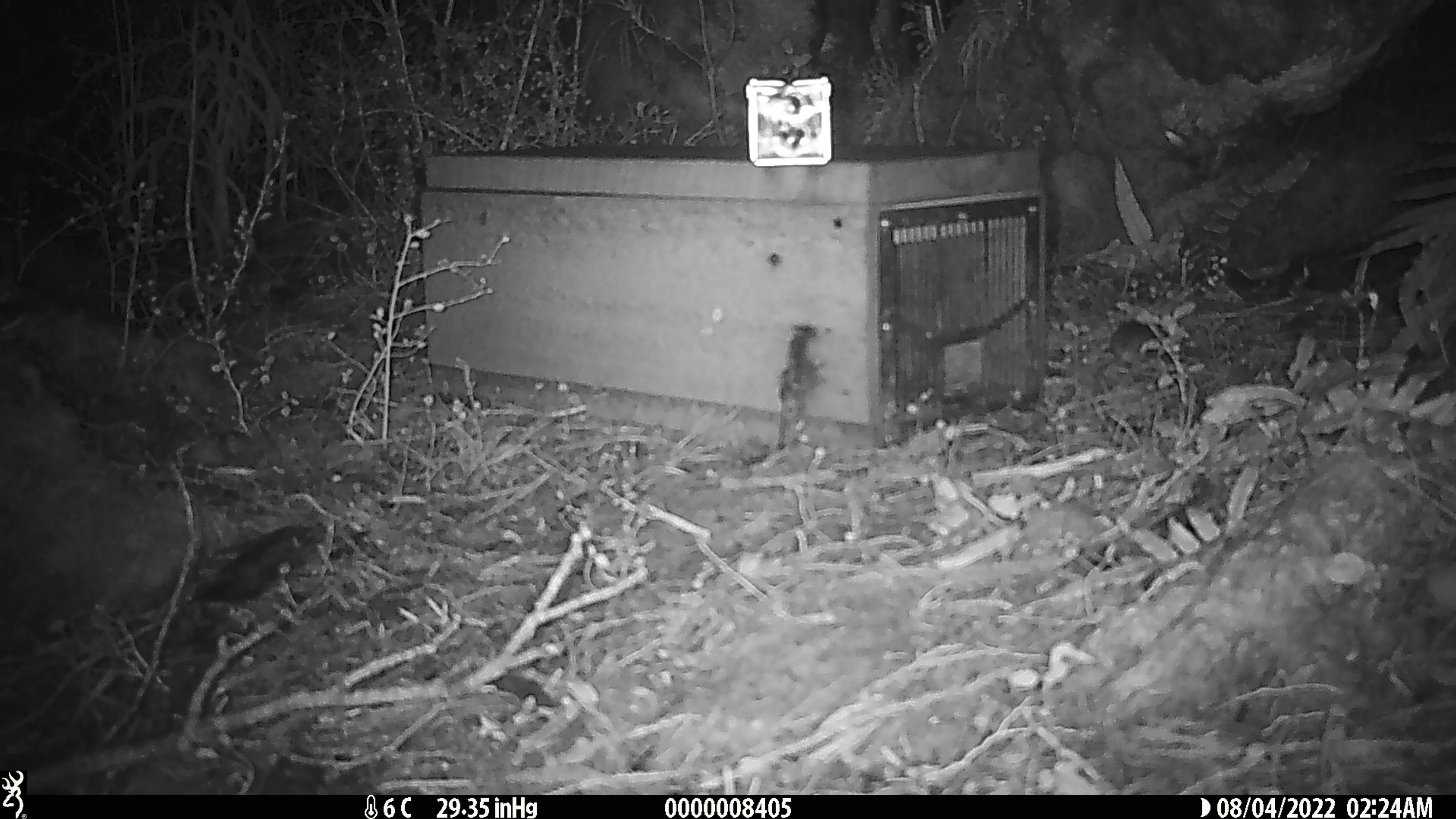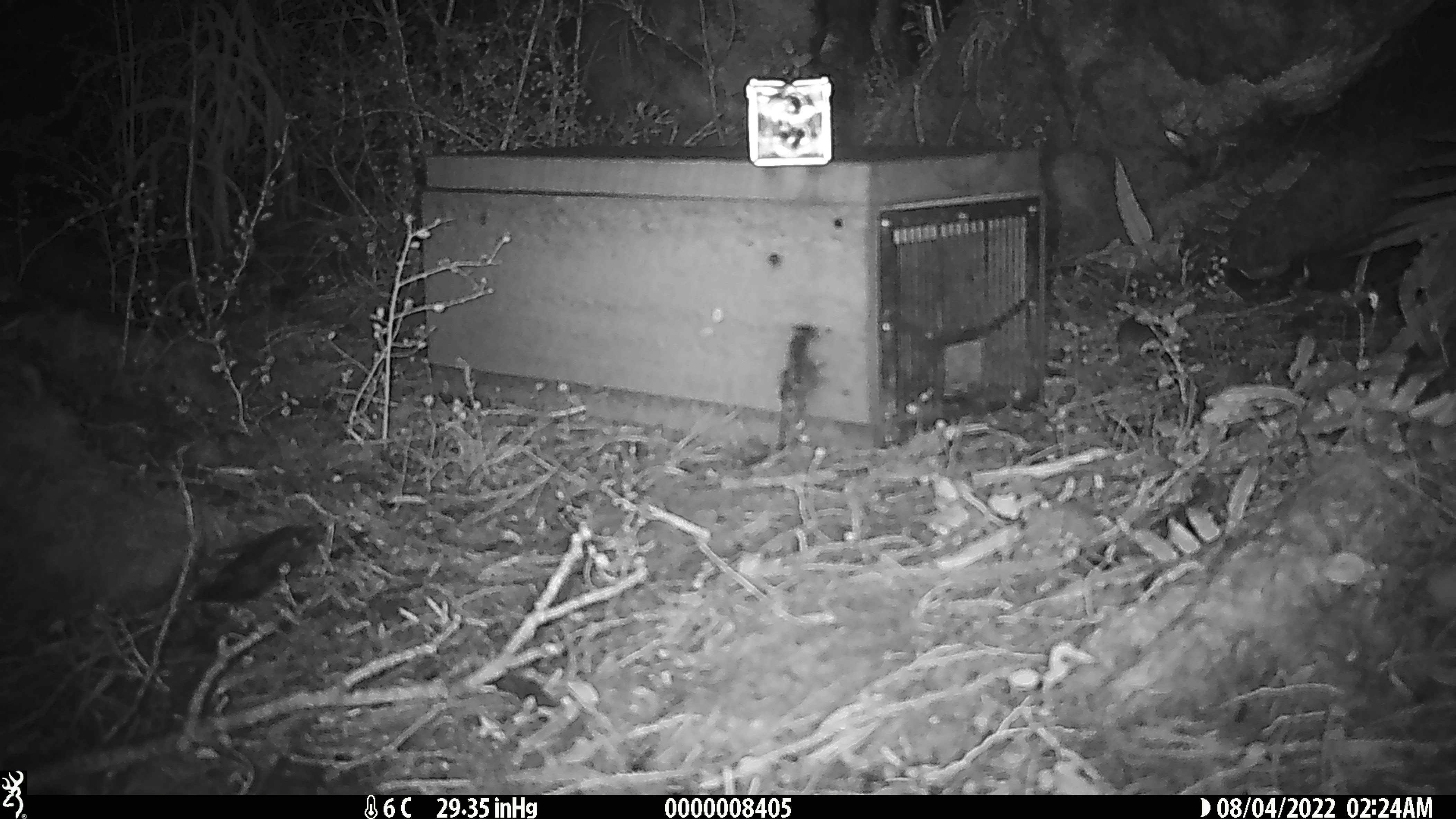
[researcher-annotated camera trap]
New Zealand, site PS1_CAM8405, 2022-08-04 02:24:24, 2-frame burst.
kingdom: Animalia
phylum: Chordata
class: Mammalia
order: Rodentia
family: Muridae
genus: Mus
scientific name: Mus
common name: mouse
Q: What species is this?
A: Mouse (Mus).